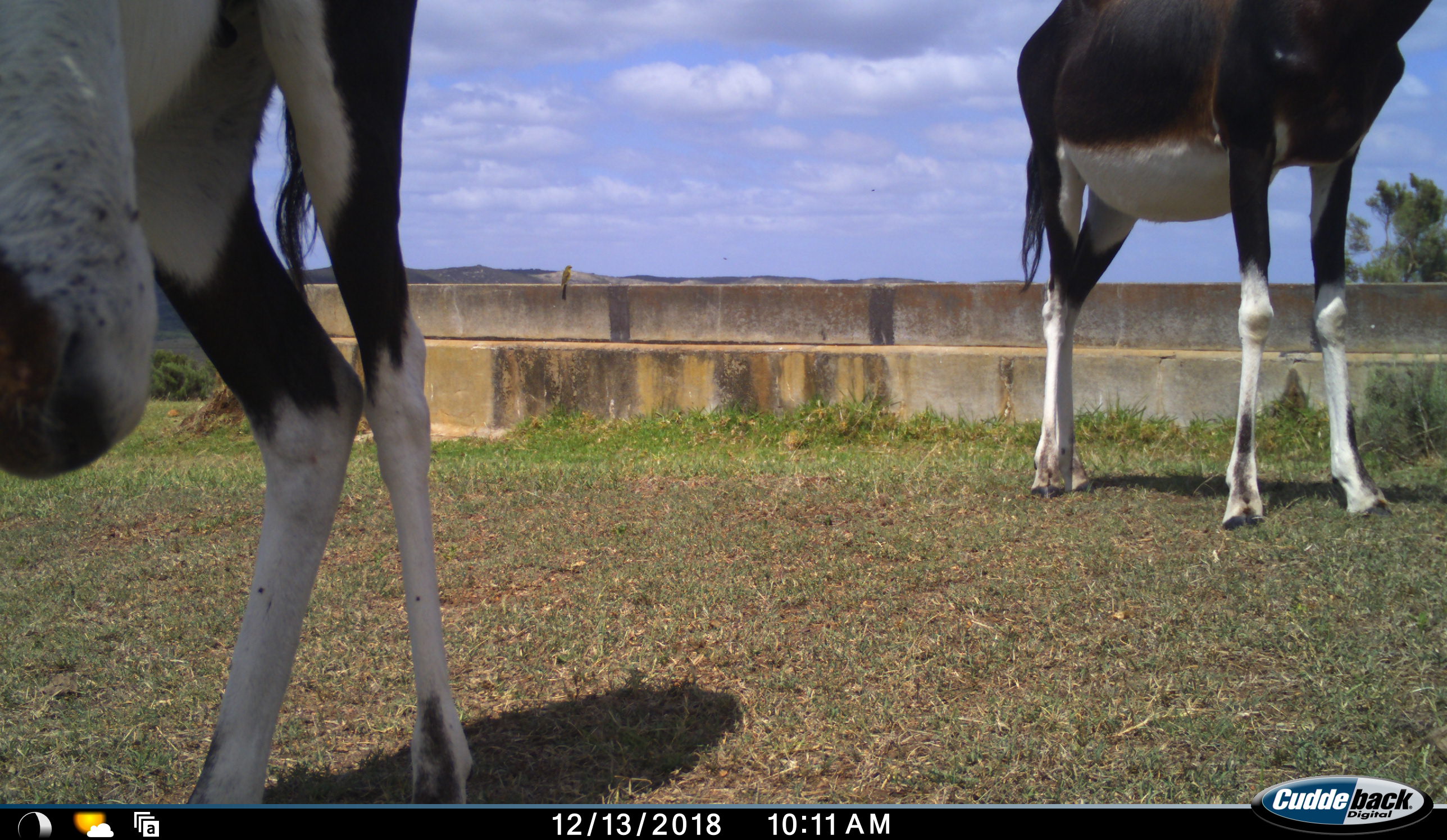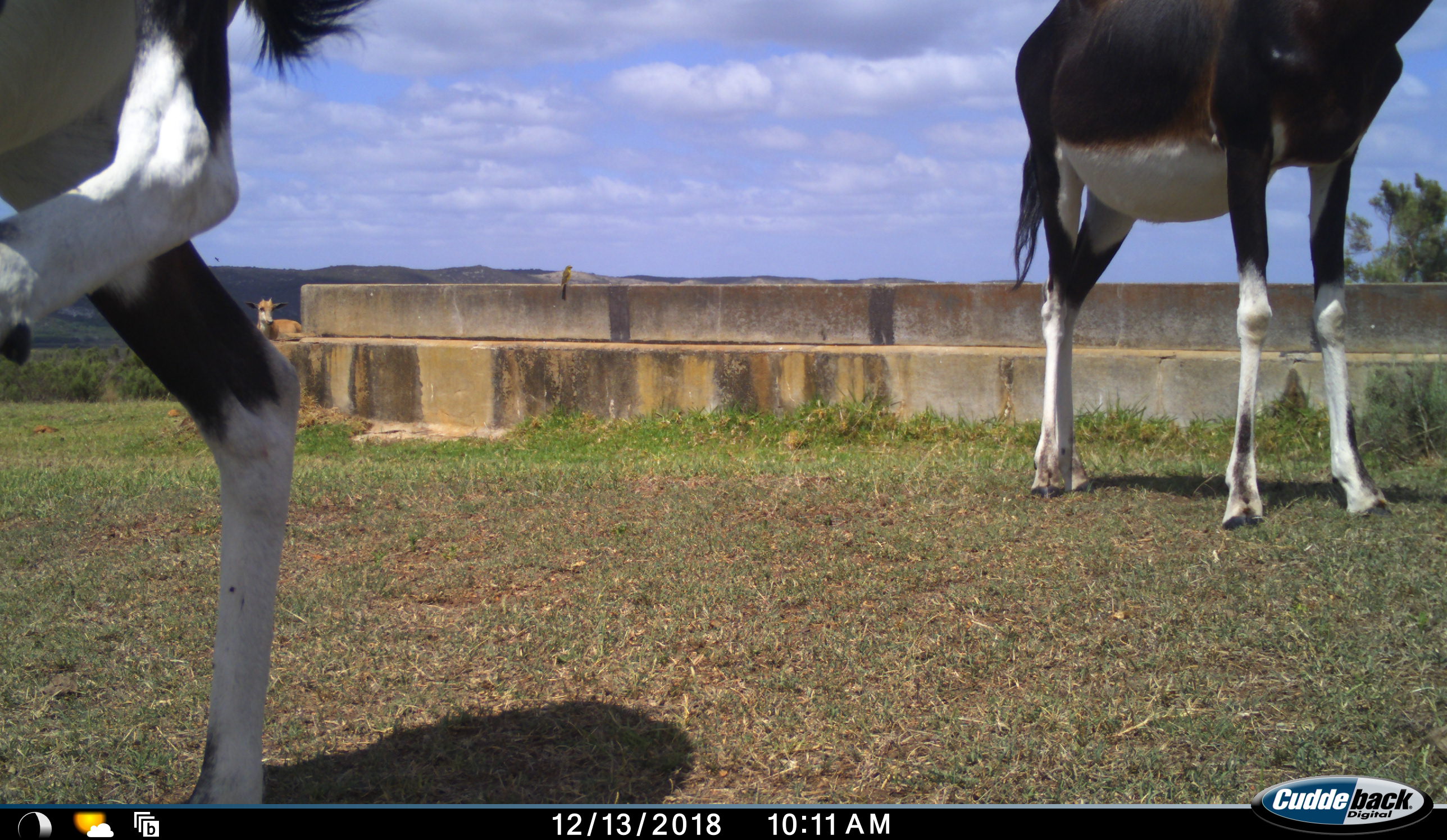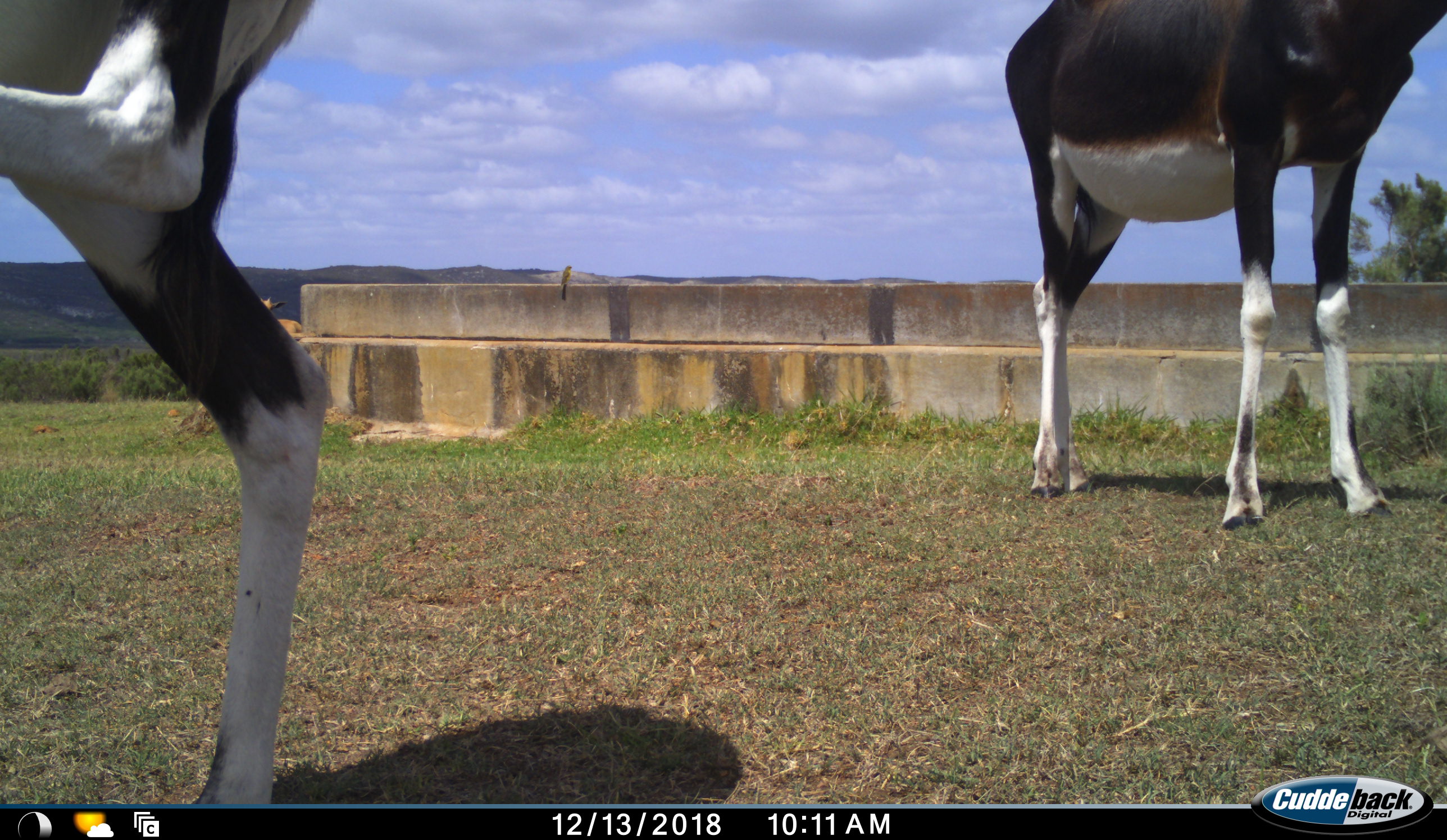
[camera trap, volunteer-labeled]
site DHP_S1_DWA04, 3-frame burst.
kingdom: Animalia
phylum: Chordata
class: Mammalia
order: Artiodactyla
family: Bovidae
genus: Damaliscus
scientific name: Damaliscus pygargus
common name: bontebok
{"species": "bontebok (Damaliscus pygargus)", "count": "2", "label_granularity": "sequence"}